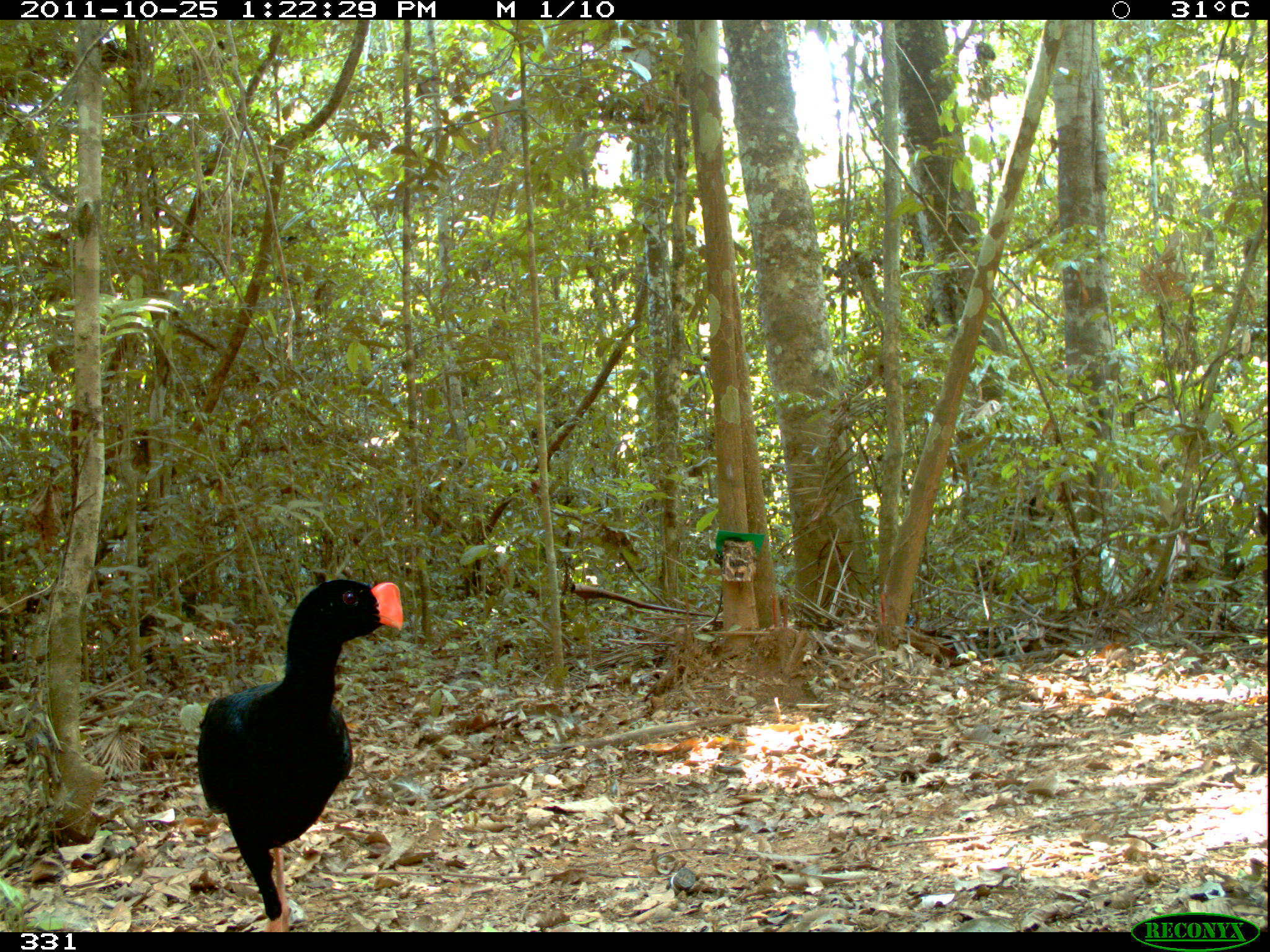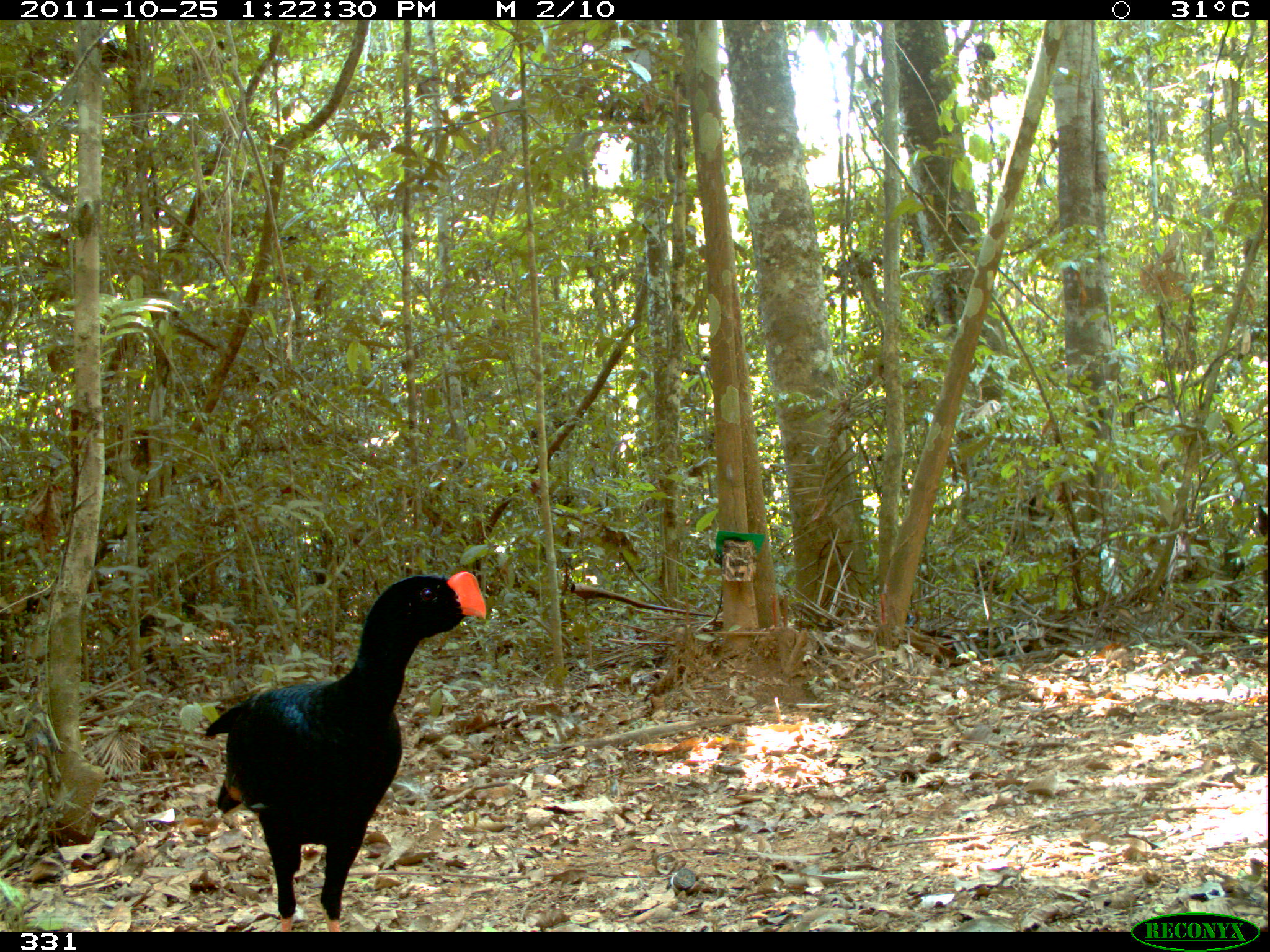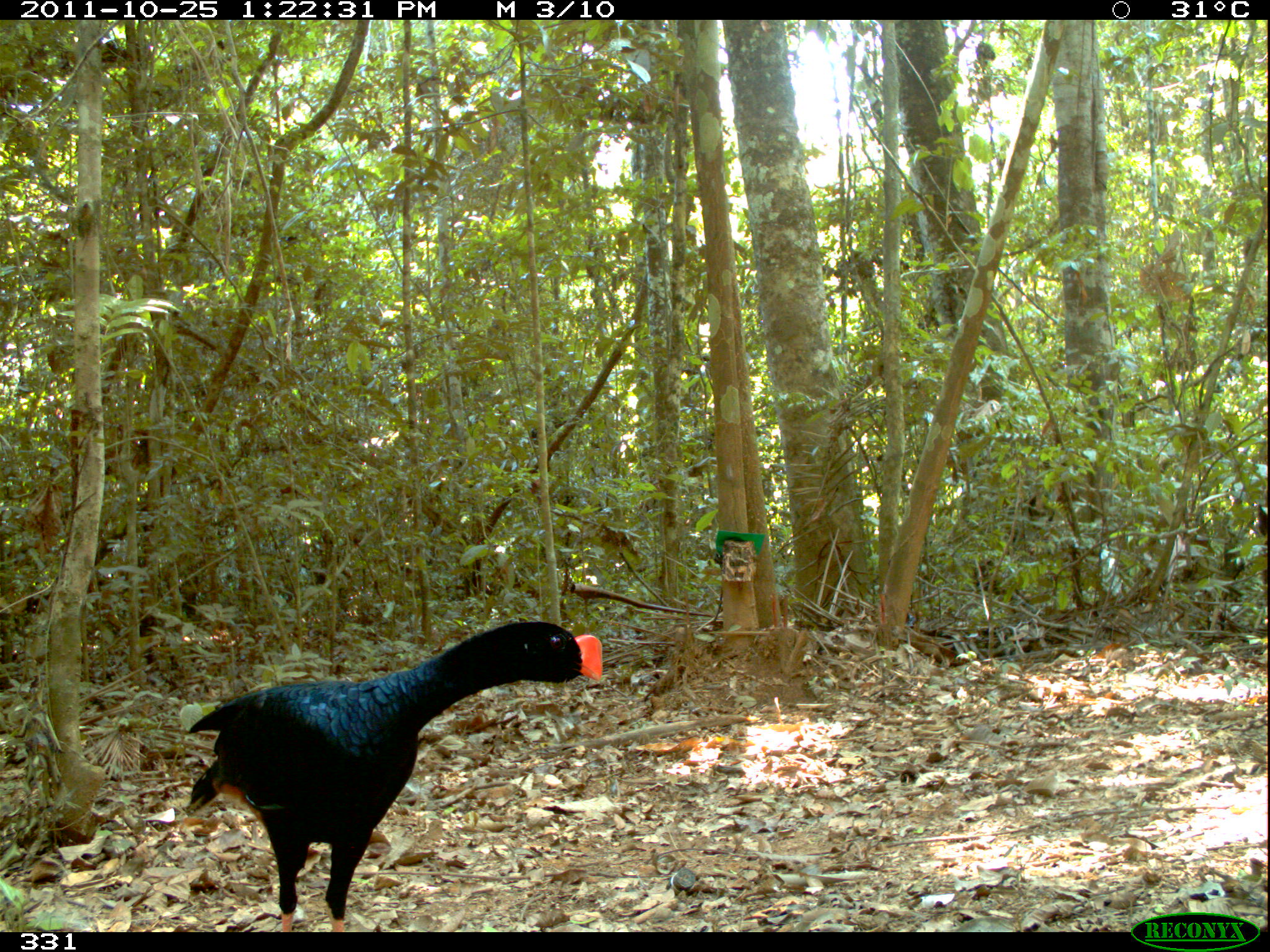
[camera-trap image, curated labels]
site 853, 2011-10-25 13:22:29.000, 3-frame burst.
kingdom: Animalia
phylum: Chordata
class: Aves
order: Galliformes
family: Cracidae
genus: Mitu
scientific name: Mitu tuberosum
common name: razor-billed curassow